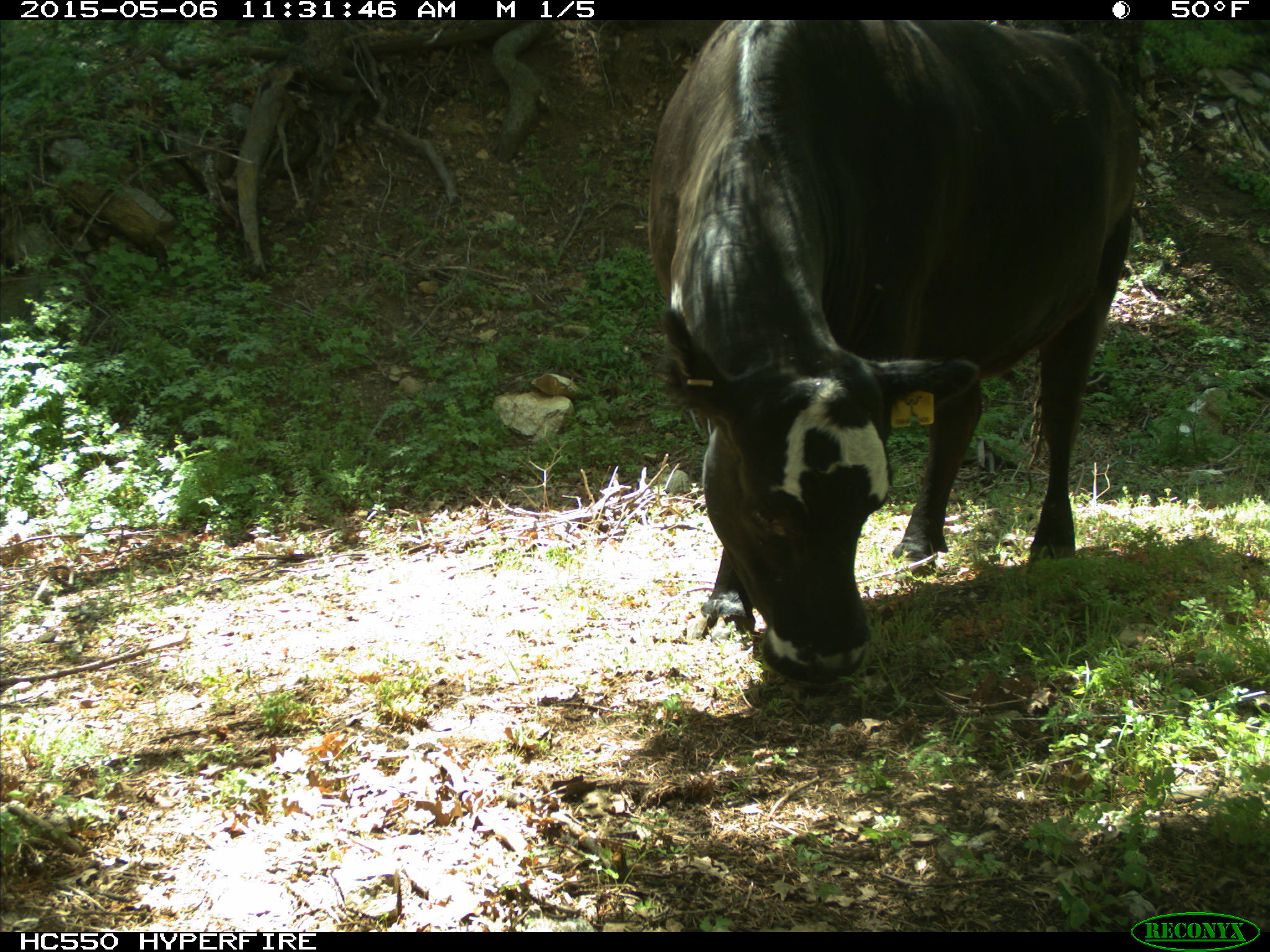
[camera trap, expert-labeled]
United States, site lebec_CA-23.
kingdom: Animalia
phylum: Chordata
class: Mammalia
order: Artiodactyla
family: Bovidae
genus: Bos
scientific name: Bos taurus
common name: domestic cow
Bos taurus (domestic cow).